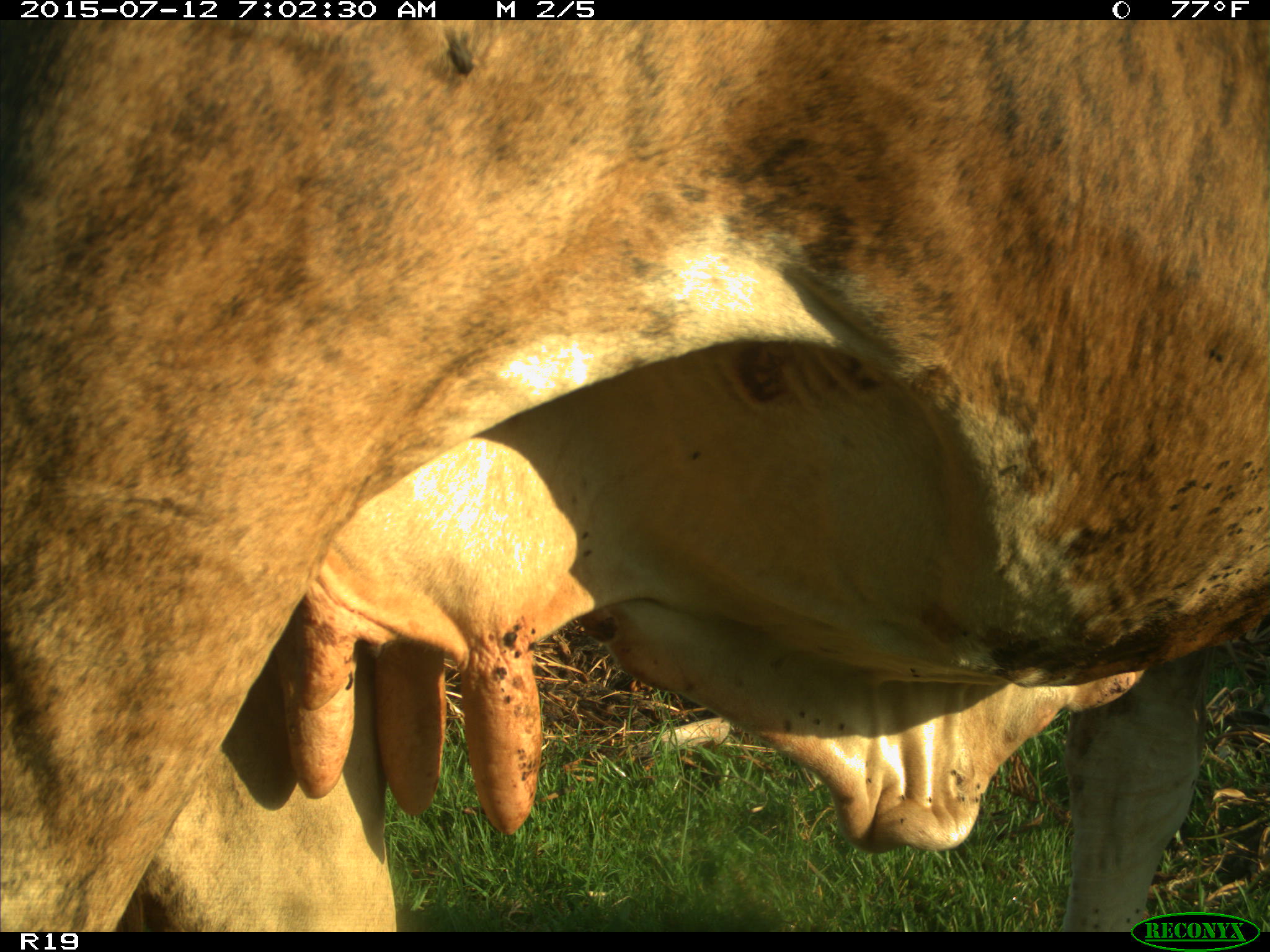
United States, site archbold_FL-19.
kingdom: Animalia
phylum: Chordata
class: Mammalia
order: Artiodactyla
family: Bovidae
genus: Bos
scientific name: Bos taurus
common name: domestic cow